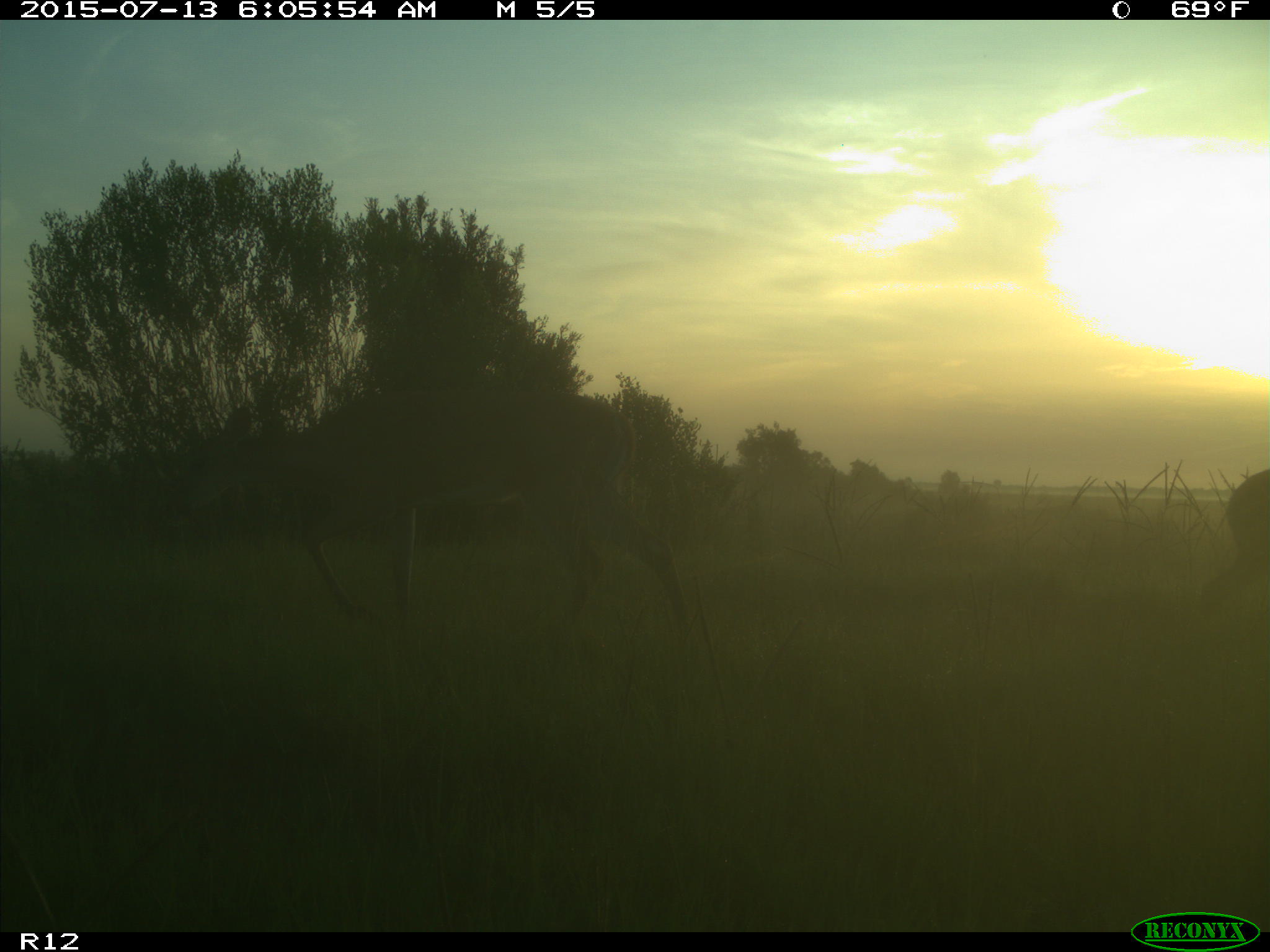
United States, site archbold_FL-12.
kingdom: Animalia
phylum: Chordata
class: Mammalia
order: Artiodactyla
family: Cervidae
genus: Odocoileus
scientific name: Odocoileus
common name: deer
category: unidentified deer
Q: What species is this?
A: Unidentified deer (deer) (Odocoileus).